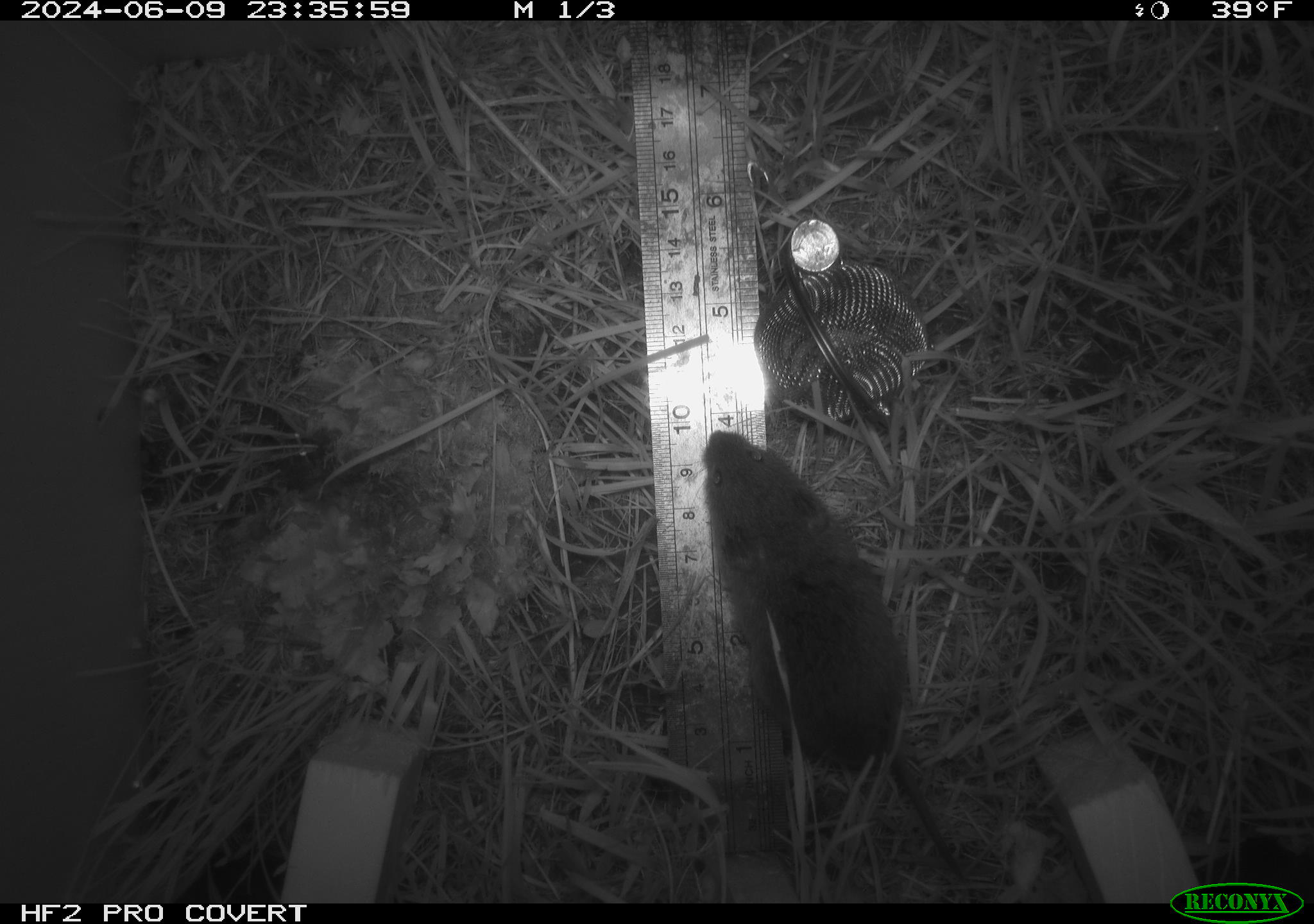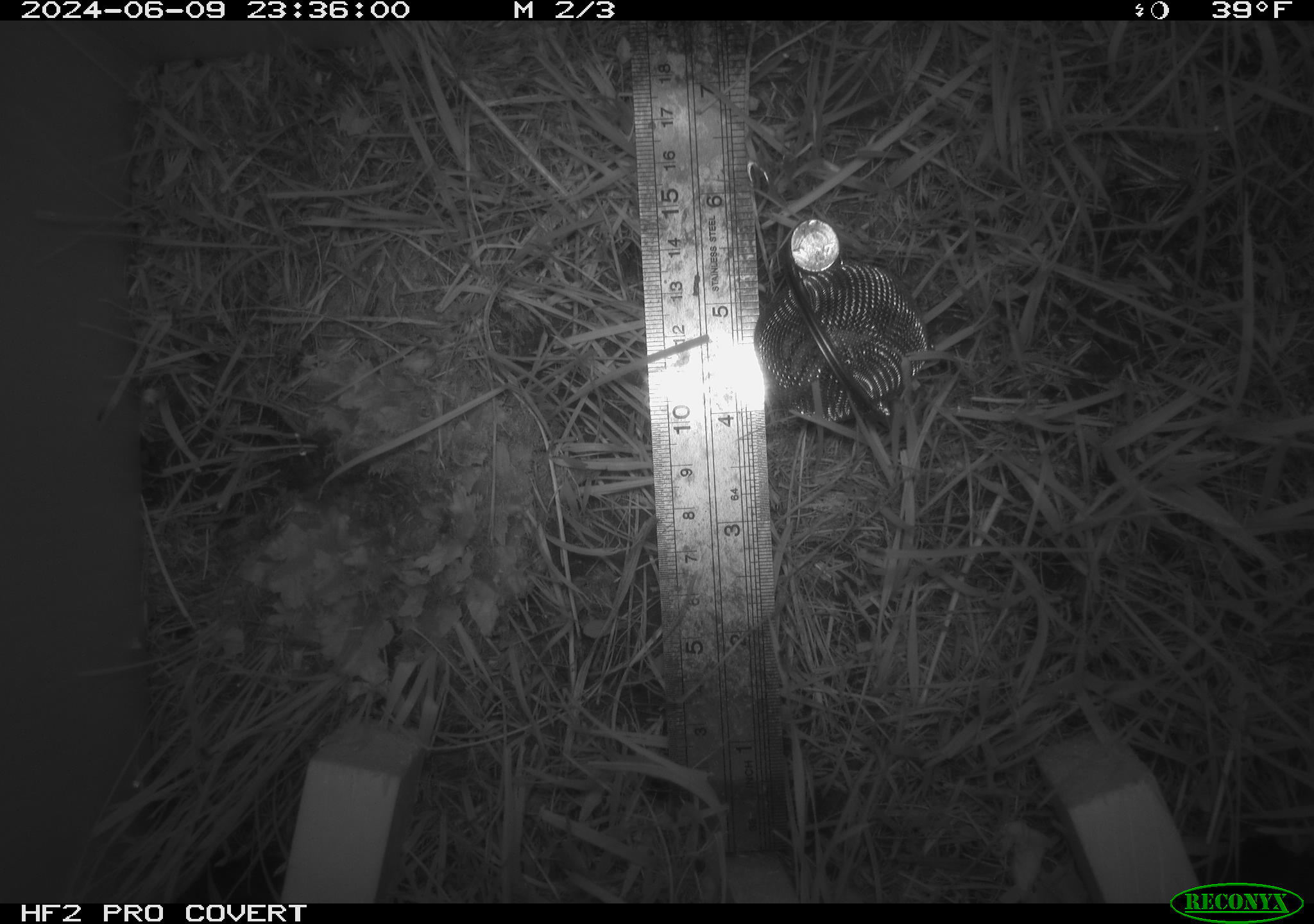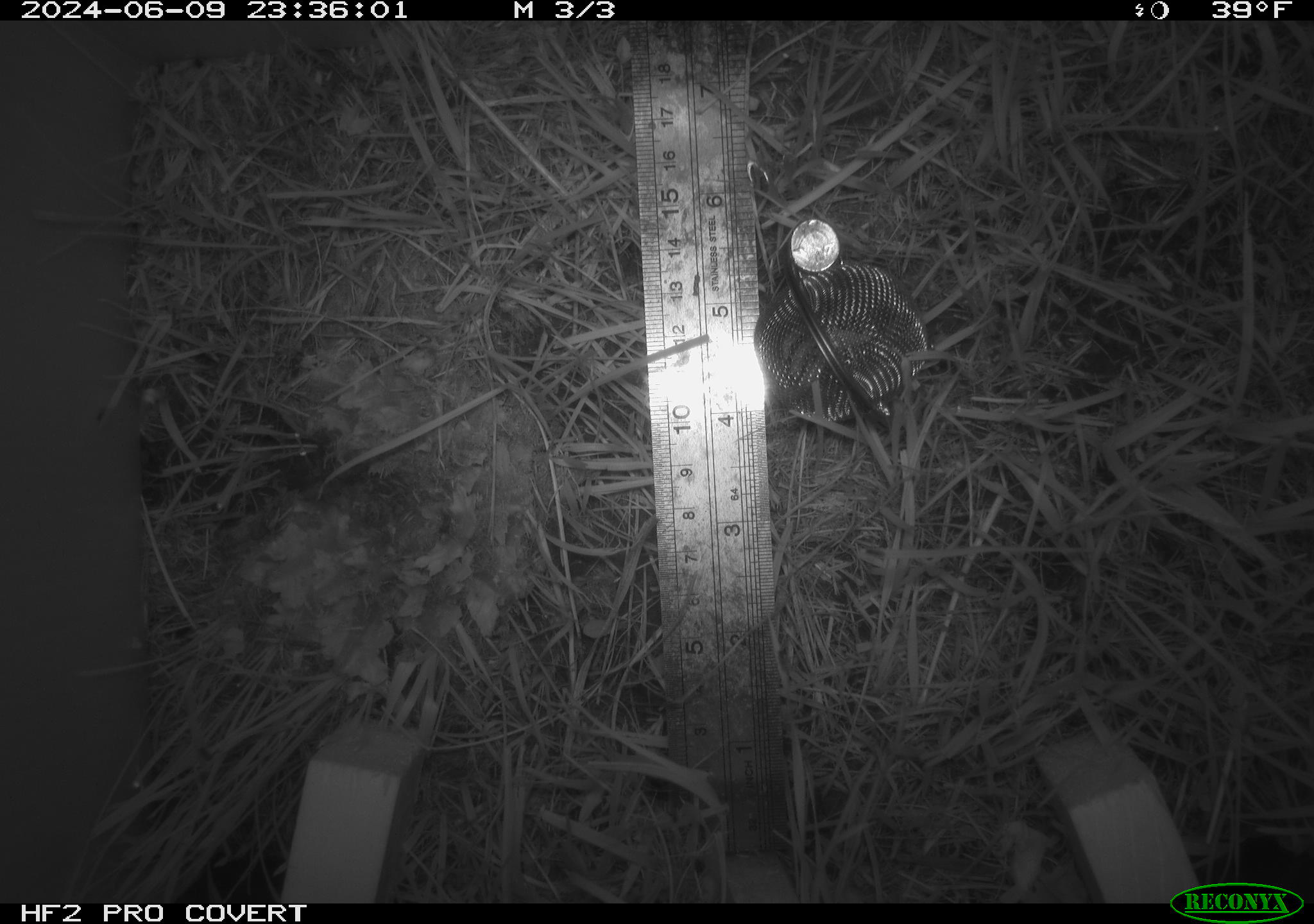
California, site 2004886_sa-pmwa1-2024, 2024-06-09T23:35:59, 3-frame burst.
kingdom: Animalia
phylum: Chordata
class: Mammalia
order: Rodentia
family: Cricetidae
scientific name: Arvicolinae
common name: voles, lemmings, and muskrats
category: arvicolinae subfamily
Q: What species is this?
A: Arvicolinae subfamily (voles, lemmings, and muskrats) (Arvicolinae).